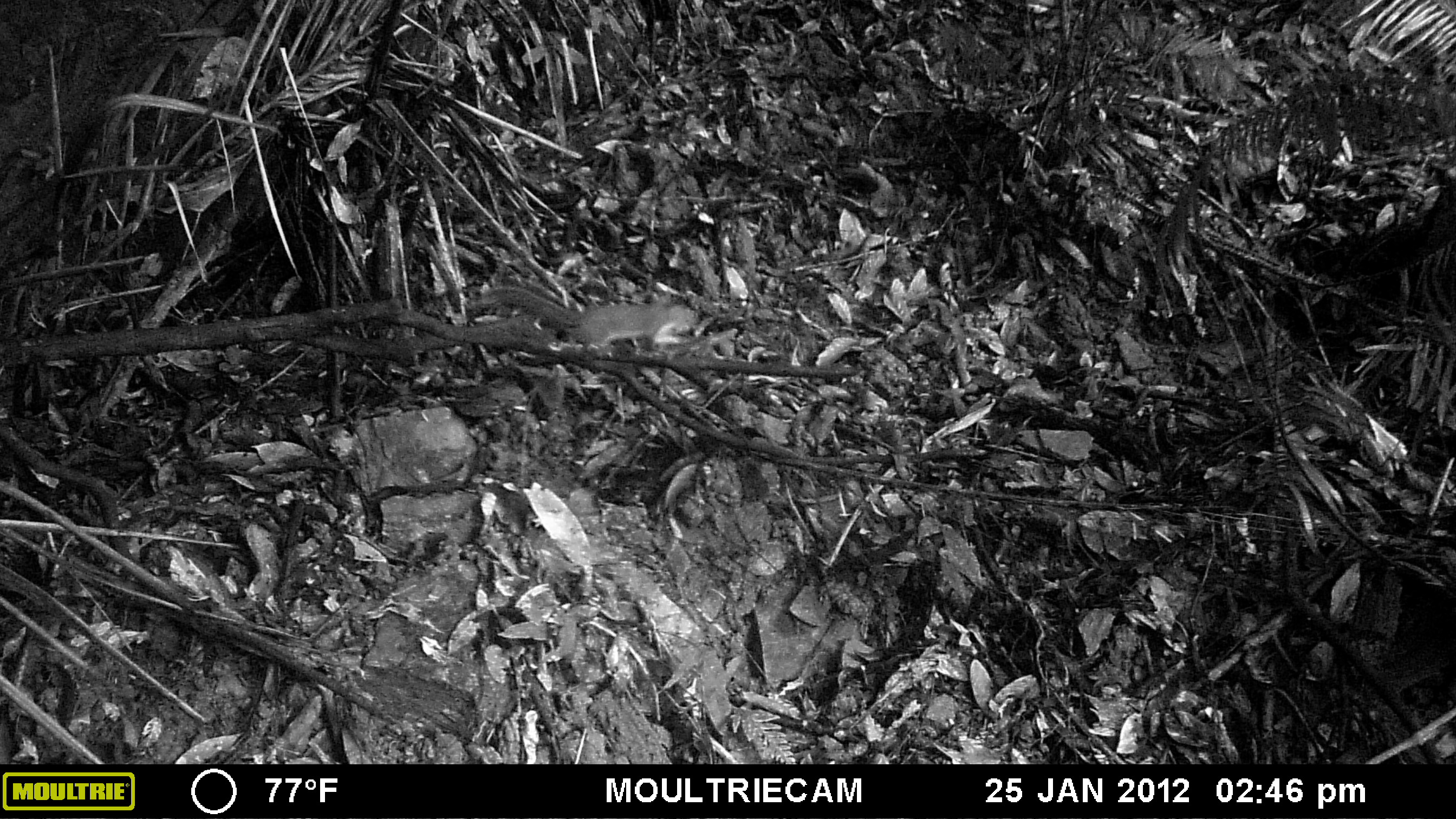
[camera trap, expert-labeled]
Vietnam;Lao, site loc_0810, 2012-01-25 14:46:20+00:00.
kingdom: Animalia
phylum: Chordata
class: Mammalia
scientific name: Mammalia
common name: mammal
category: unidentified small mammal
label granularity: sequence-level